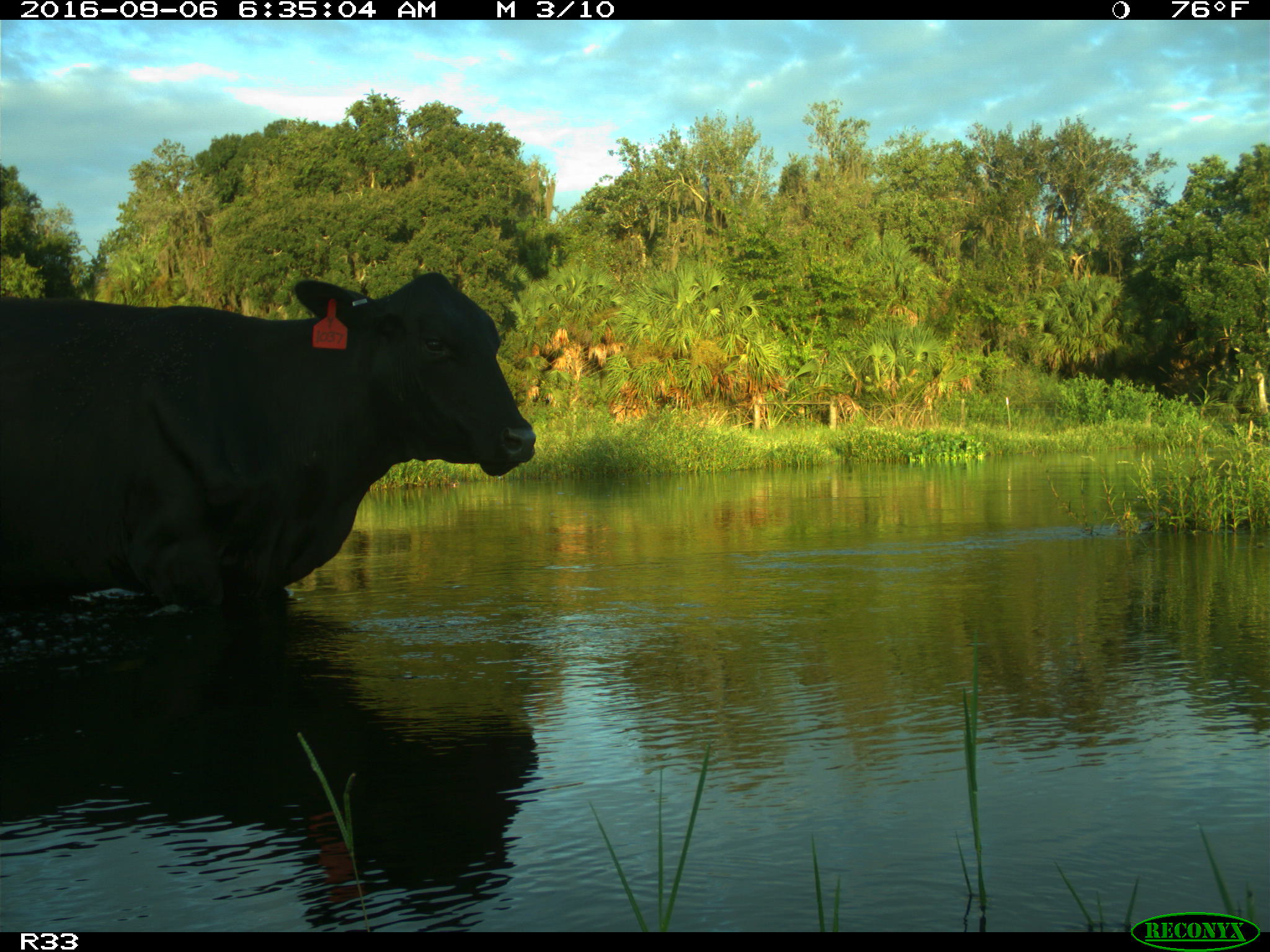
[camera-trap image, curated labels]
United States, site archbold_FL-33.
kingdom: Animalia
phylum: Chordata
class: Mammalia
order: Artiodactyla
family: Bovidae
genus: Bos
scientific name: Bos taurus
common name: domestic cow